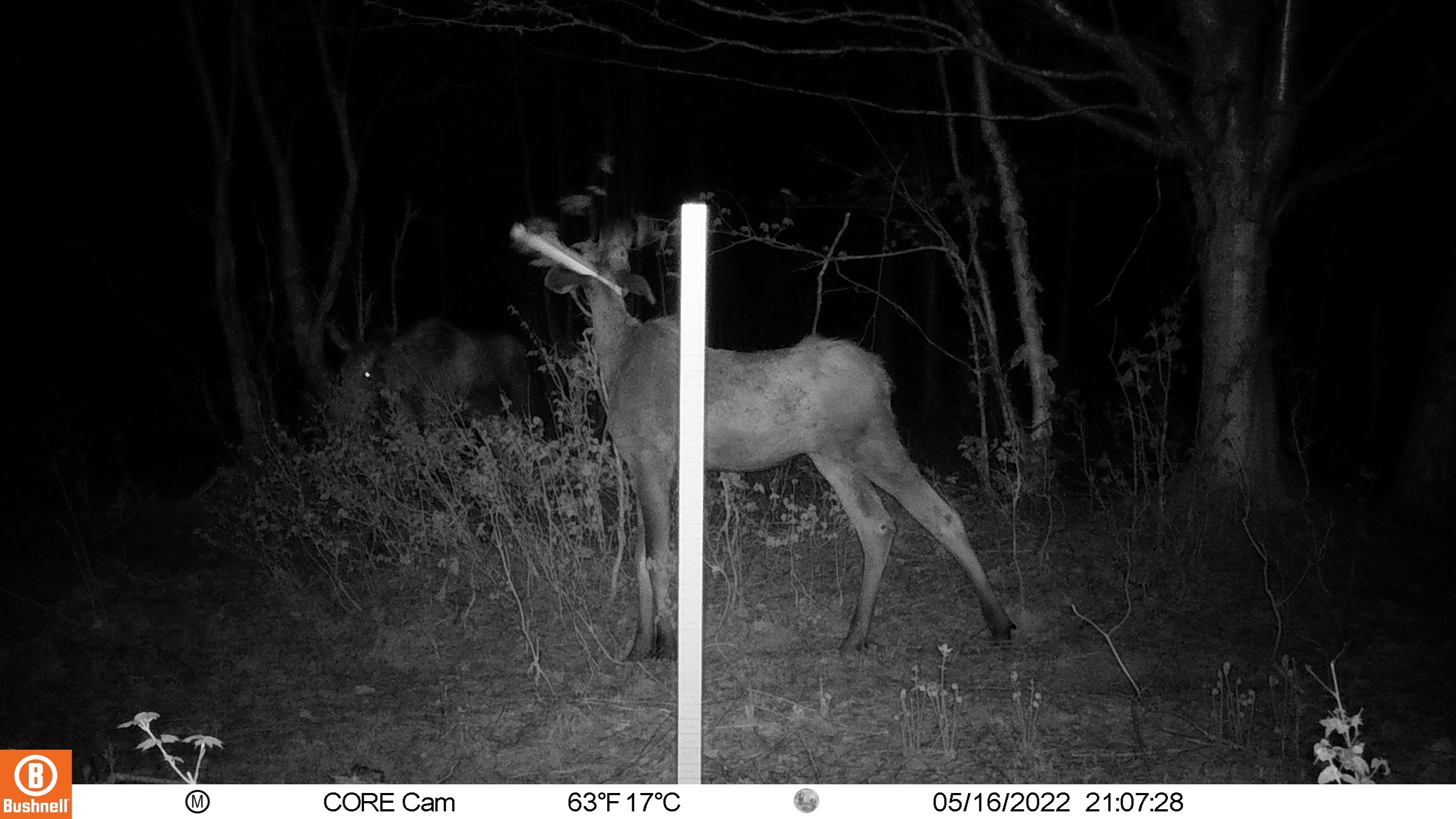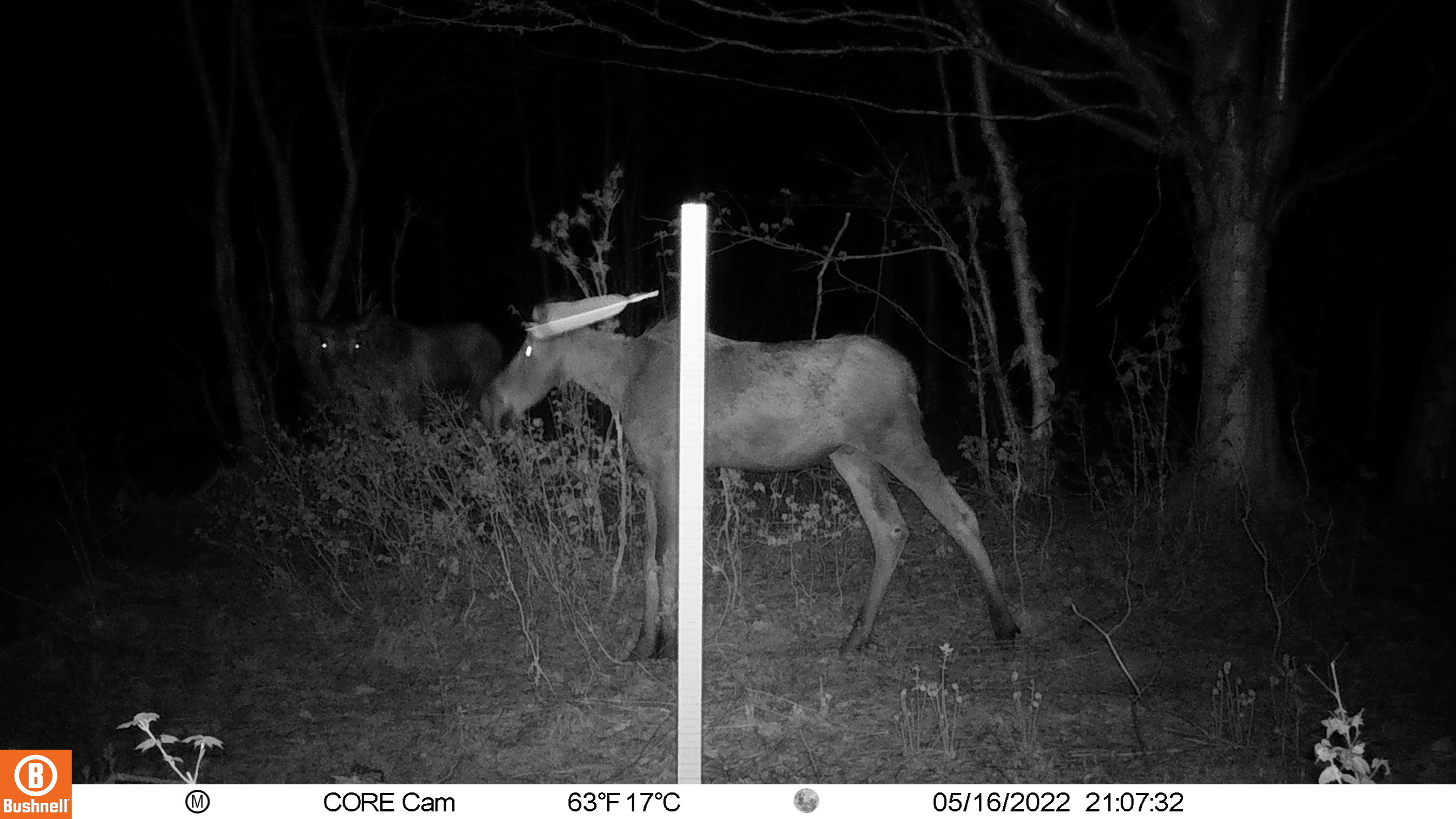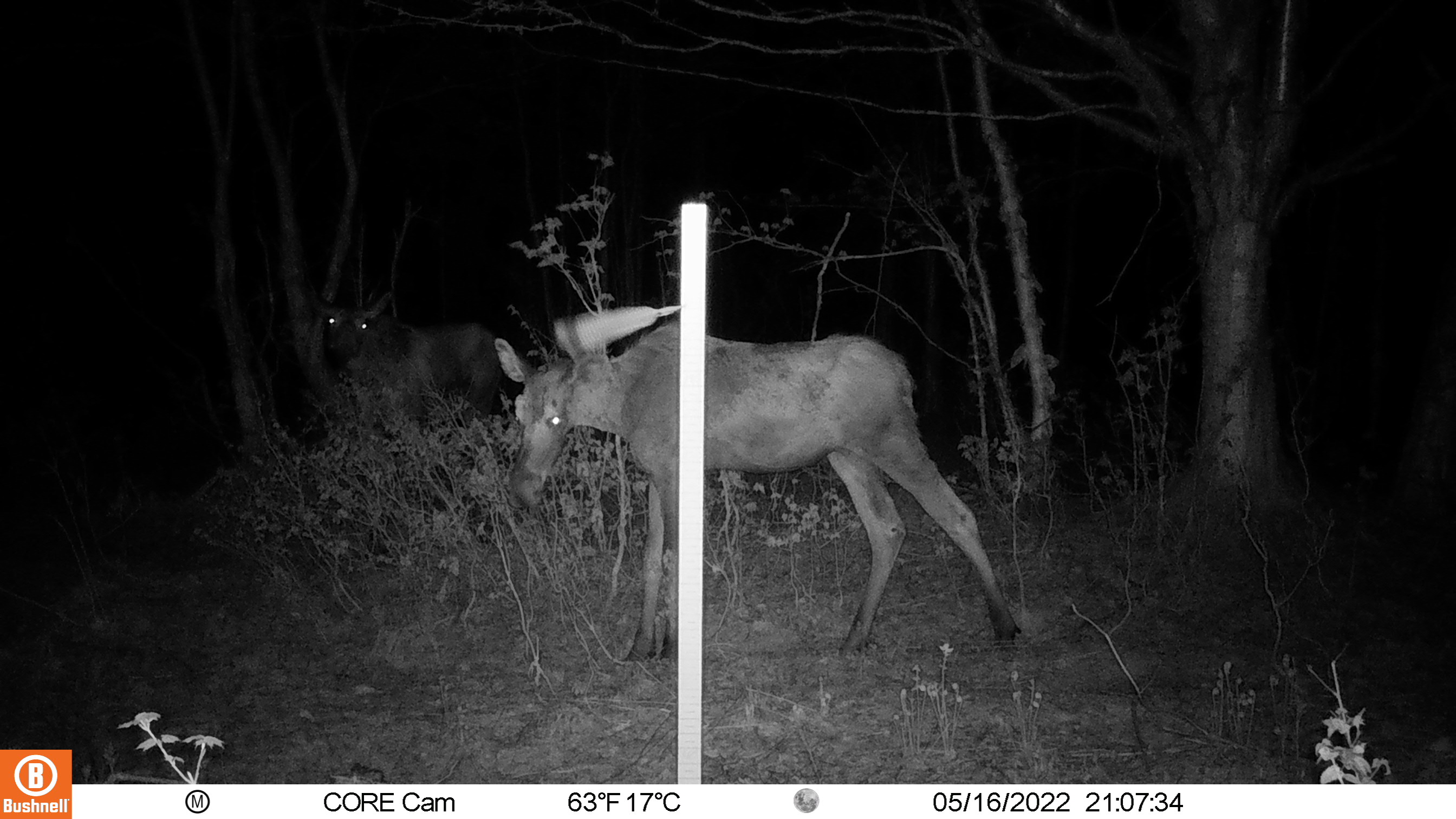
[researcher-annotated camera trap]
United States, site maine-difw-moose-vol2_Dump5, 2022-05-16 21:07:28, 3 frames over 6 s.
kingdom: Animalia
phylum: Chordata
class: Mammalia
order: Artiodactyla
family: Cervidae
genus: Alces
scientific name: Alces alces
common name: moose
Moose (Alces alces).